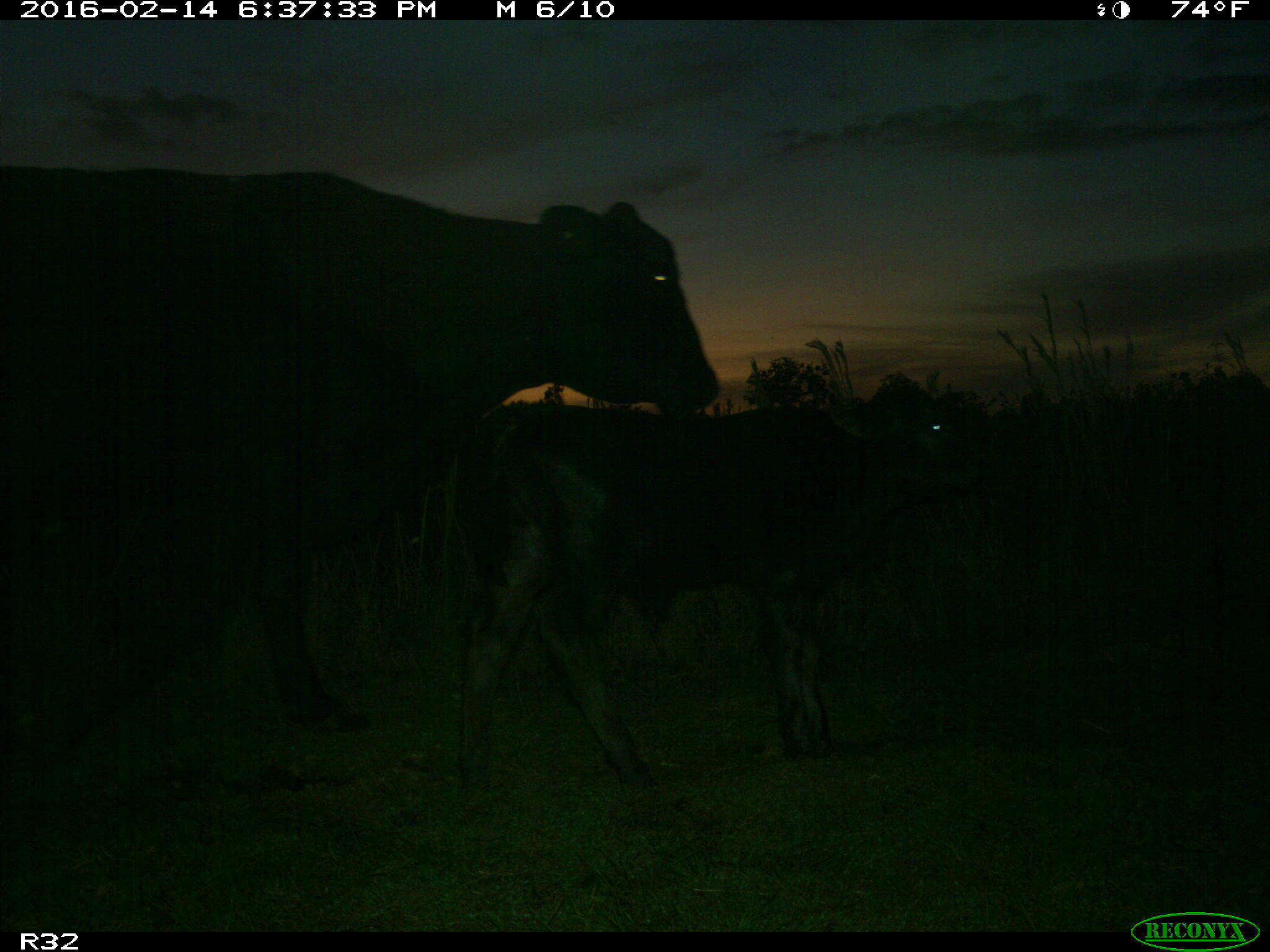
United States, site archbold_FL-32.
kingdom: Animalia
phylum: Chordata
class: Mammalia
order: Artiodactyla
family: Bovidae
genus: Bos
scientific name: Bos taurus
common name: domestic cow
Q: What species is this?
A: Bos taurus (domestic cow).